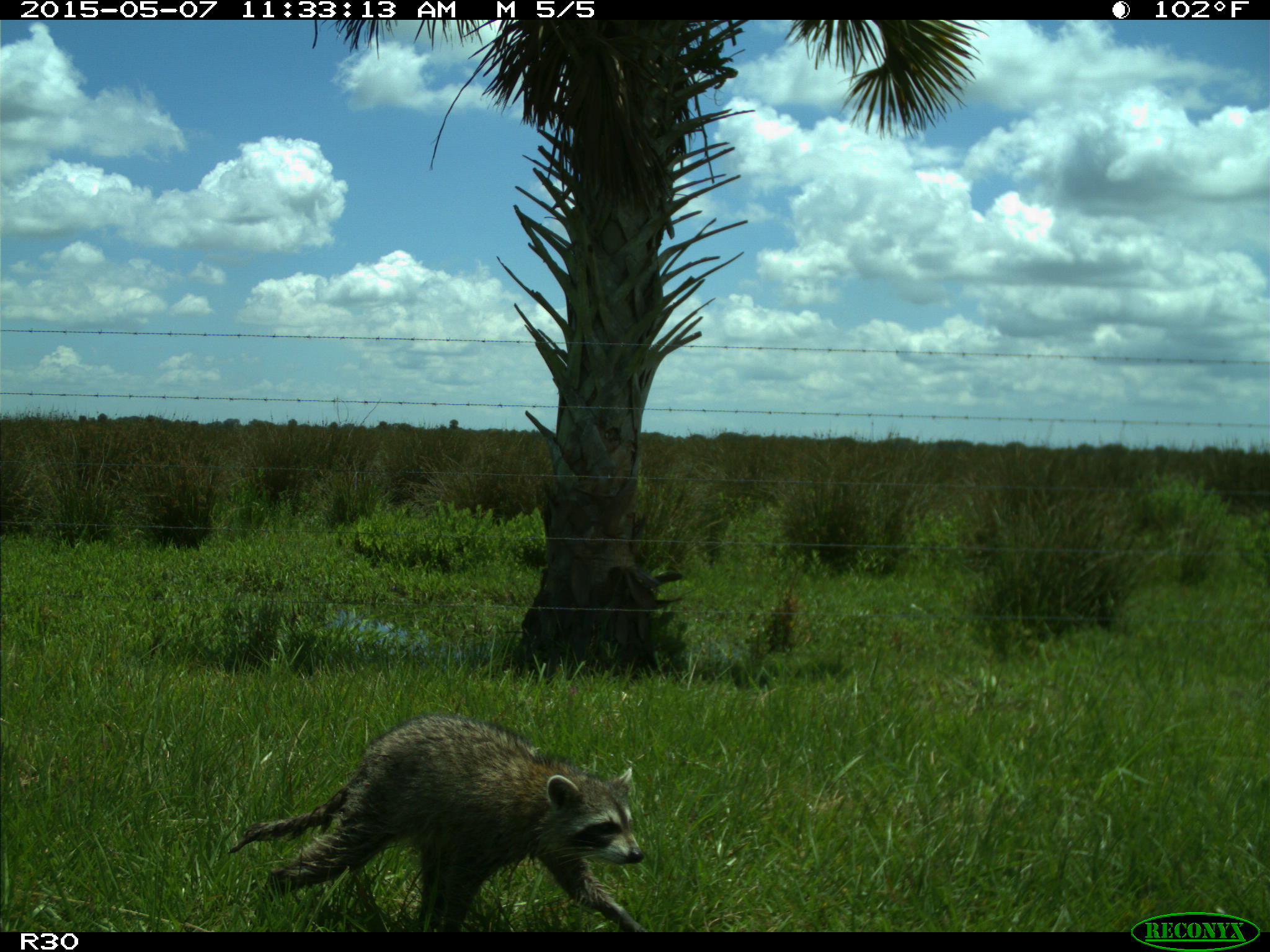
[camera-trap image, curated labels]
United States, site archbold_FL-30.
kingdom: Animalia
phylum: Chordata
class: Mammalia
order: Carnivora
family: Procyonidae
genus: Procyon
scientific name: Procyon lotor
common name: common raccoon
Procyon lotor (common raccoon).